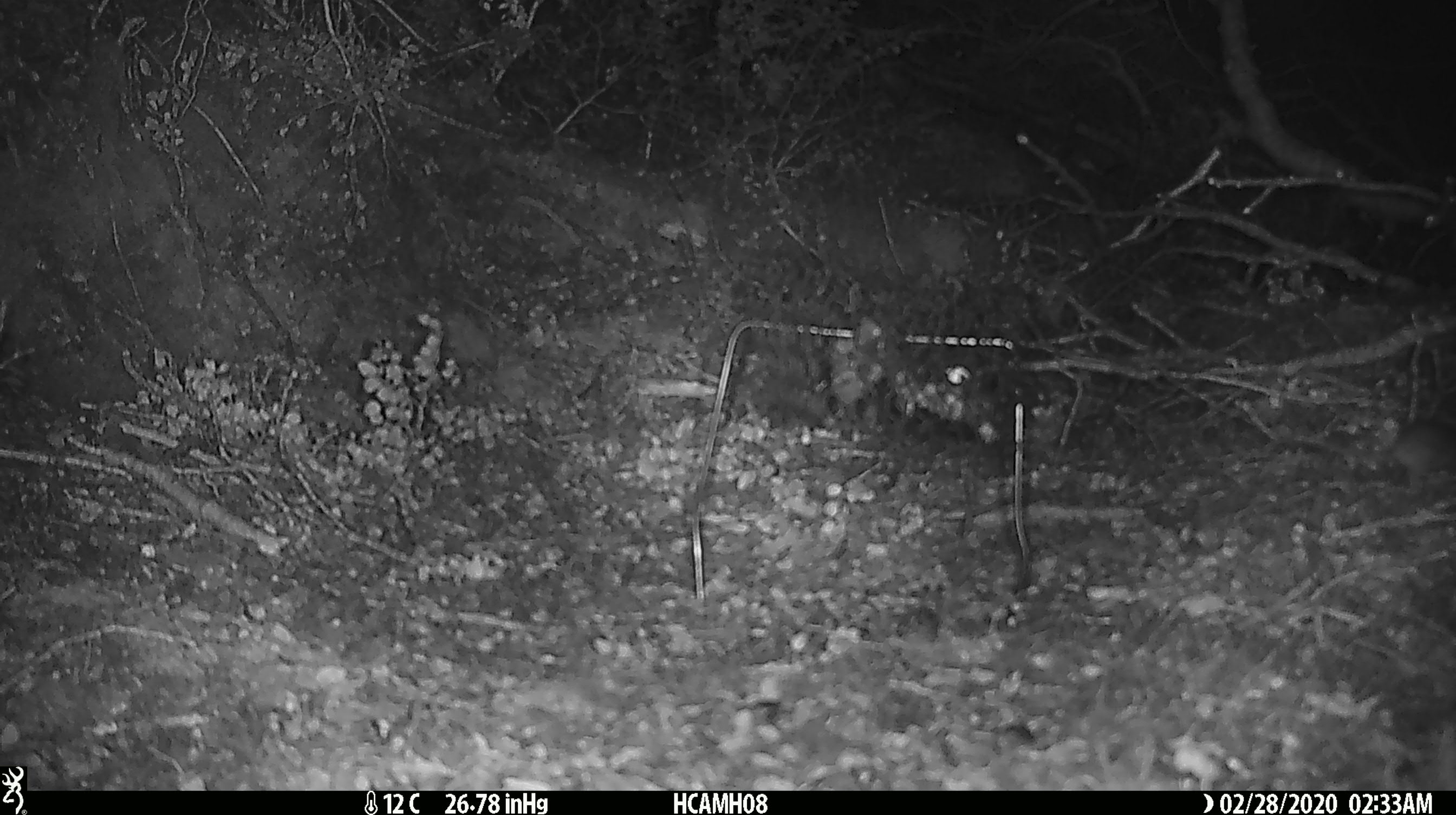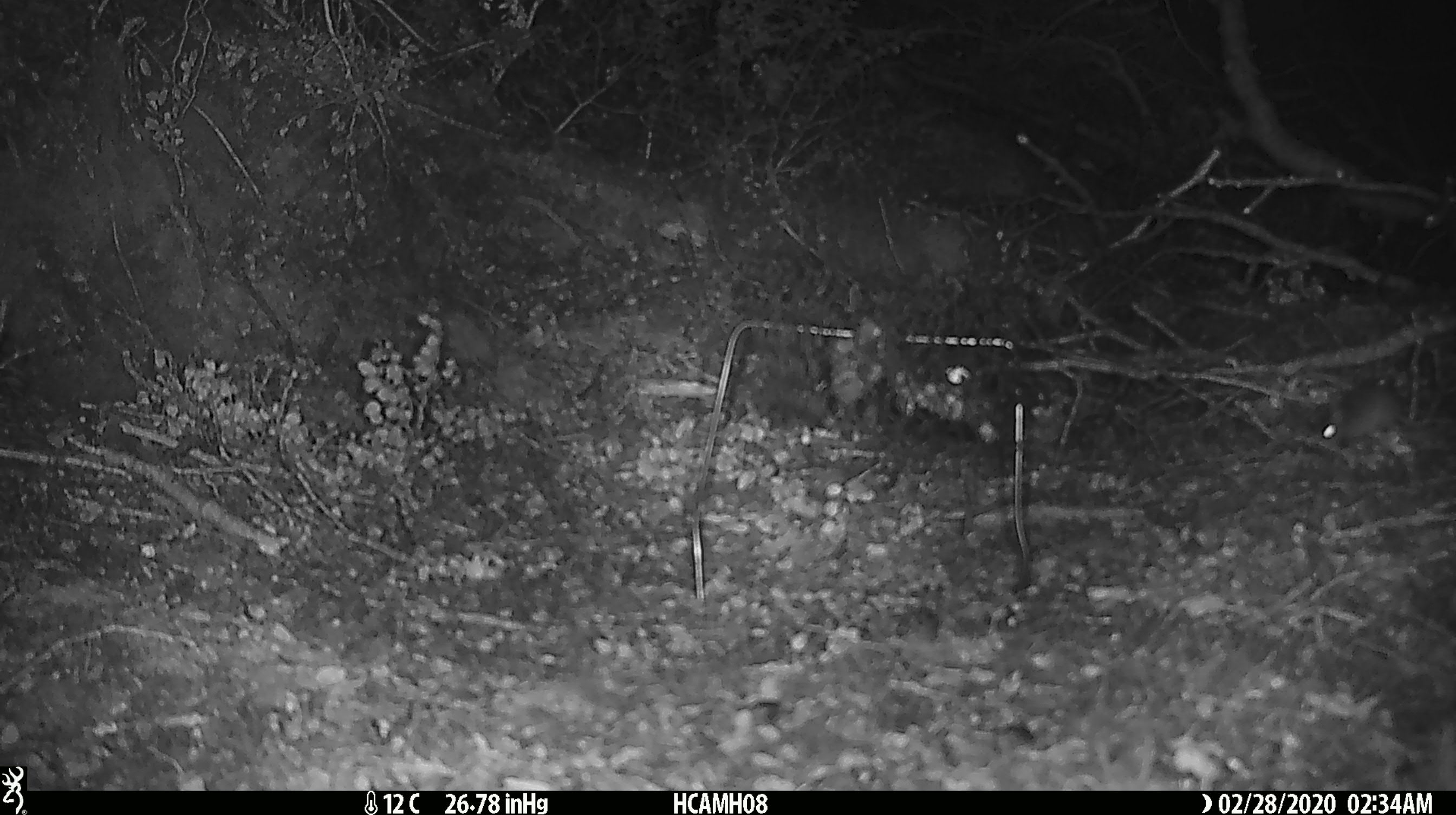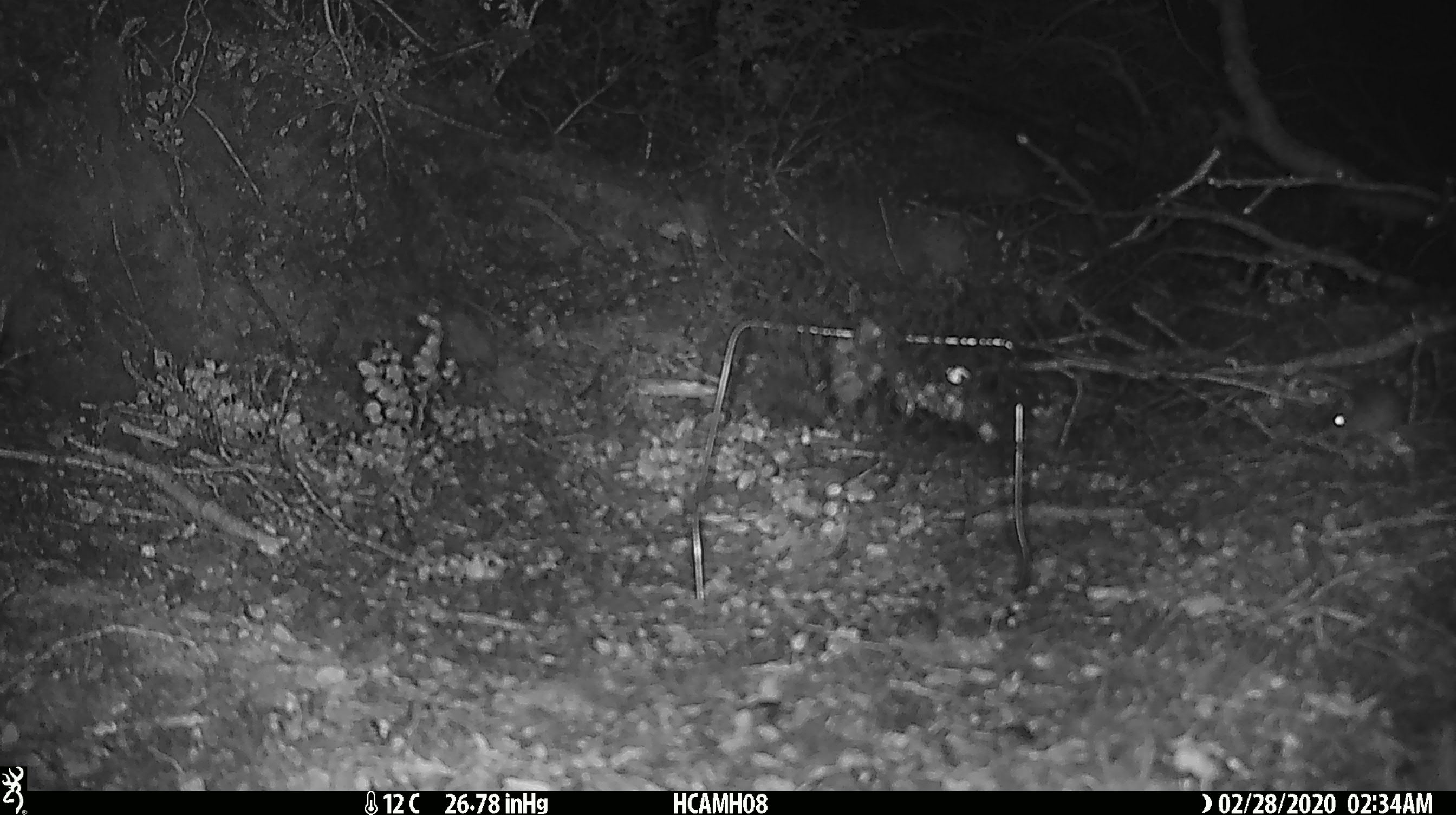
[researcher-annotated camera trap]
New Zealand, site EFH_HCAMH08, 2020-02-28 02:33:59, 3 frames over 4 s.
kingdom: Animalia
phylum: Chordata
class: Mammalia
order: Rodentia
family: Muridae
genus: Mus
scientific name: Mus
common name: mouse